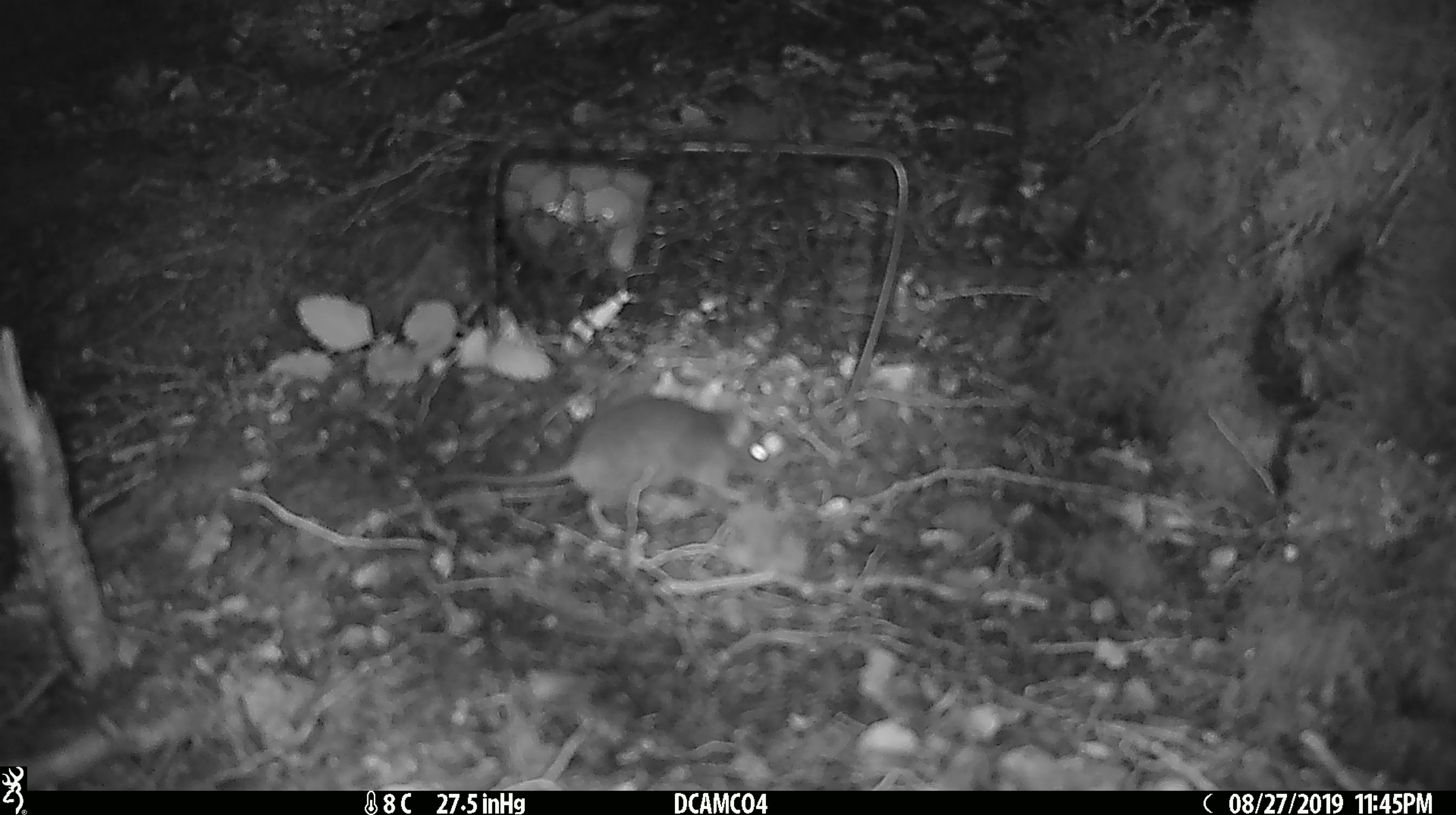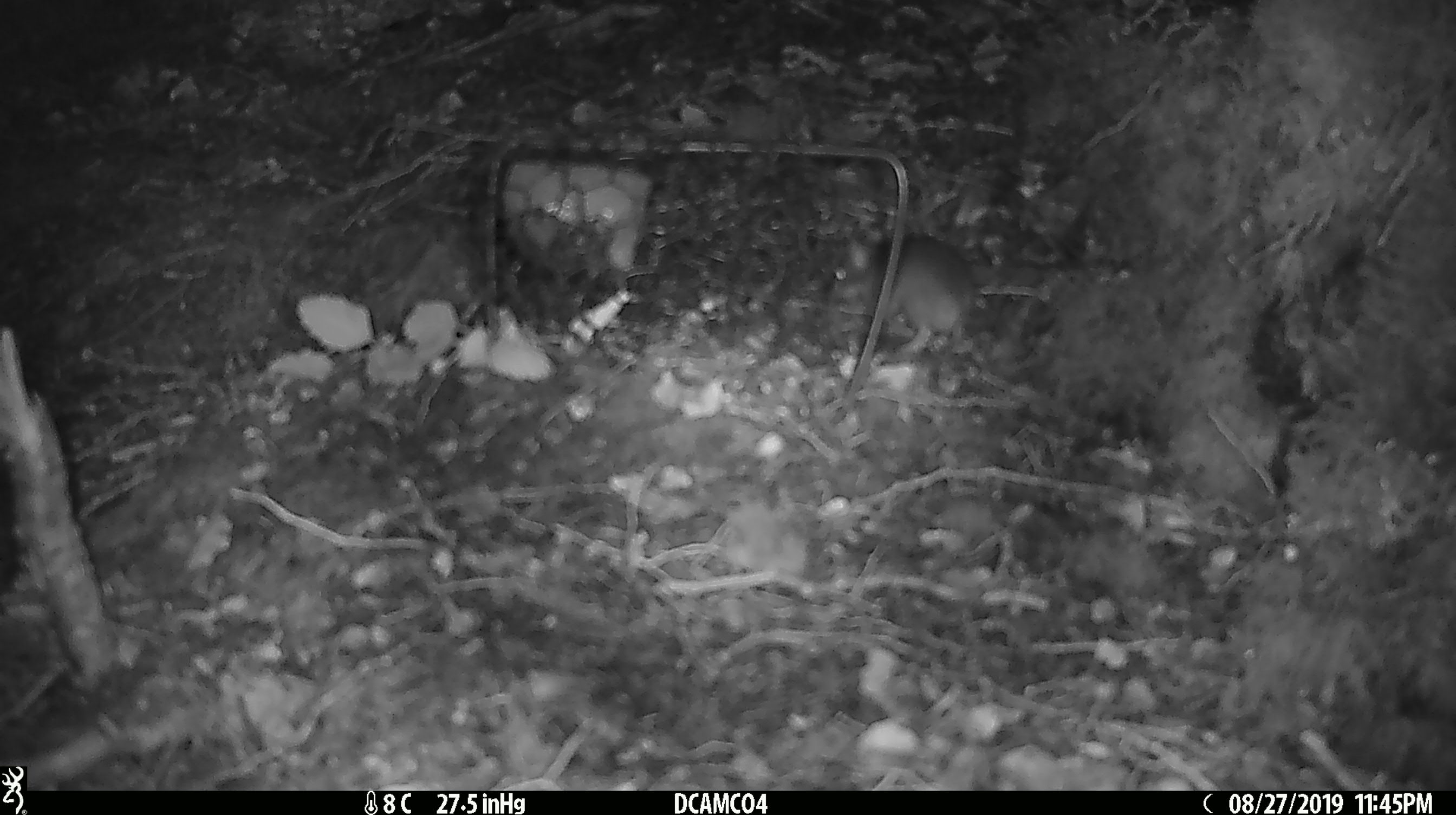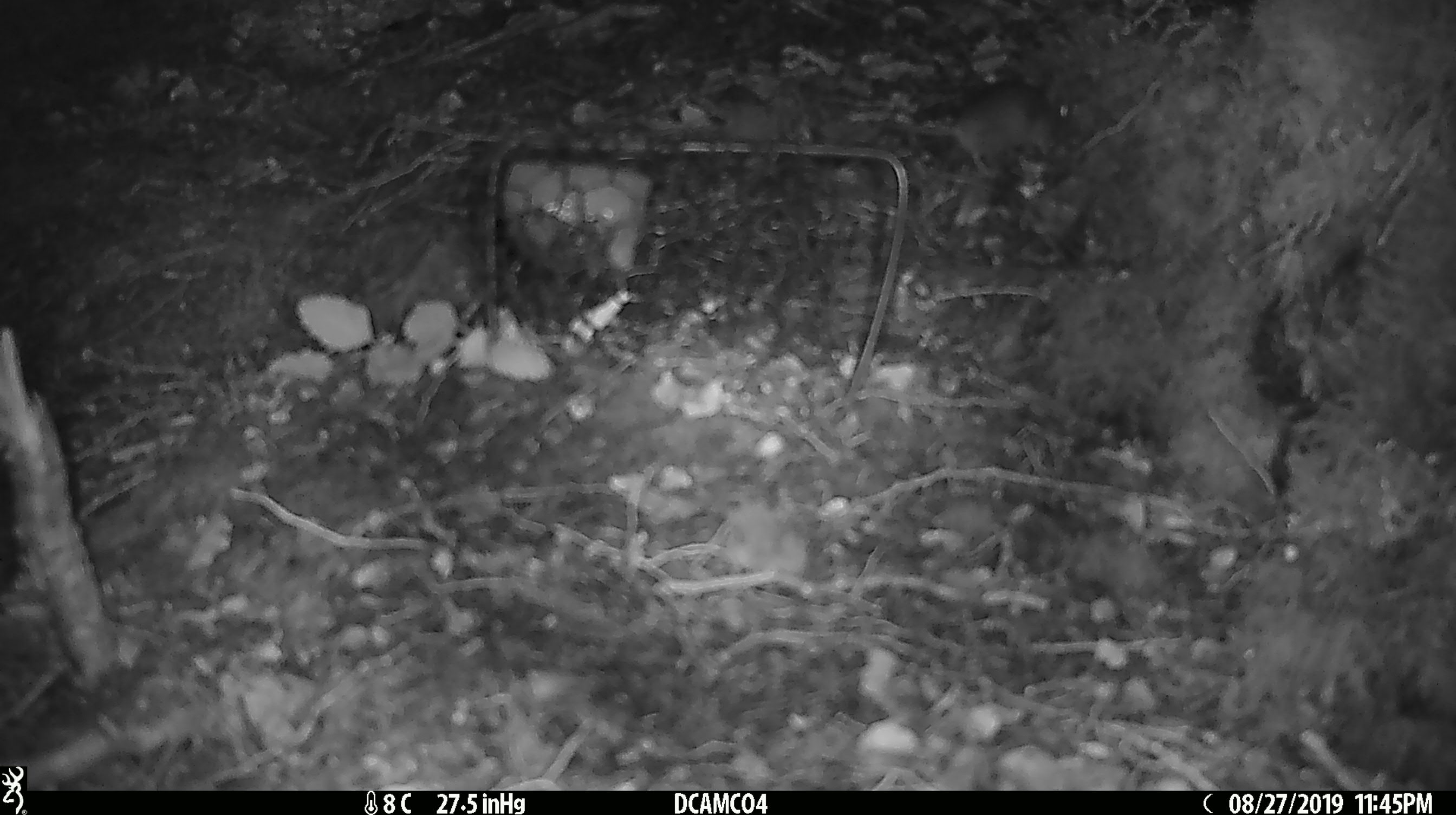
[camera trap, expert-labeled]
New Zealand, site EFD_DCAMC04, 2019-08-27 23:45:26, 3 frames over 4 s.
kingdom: Animalia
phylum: Chordata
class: Mammalia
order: Rodentia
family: Muridae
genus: Mus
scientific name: Mus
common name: mouse